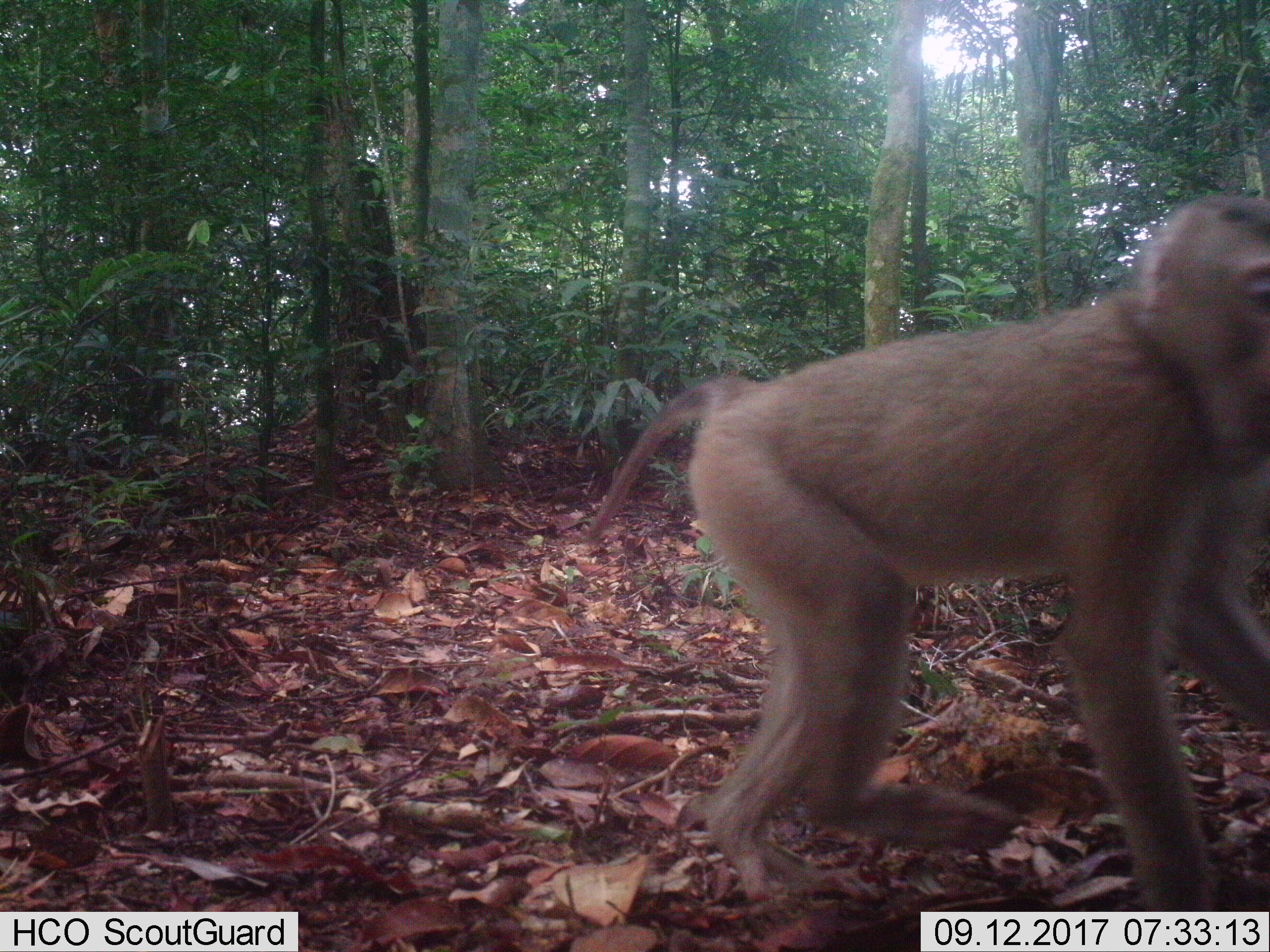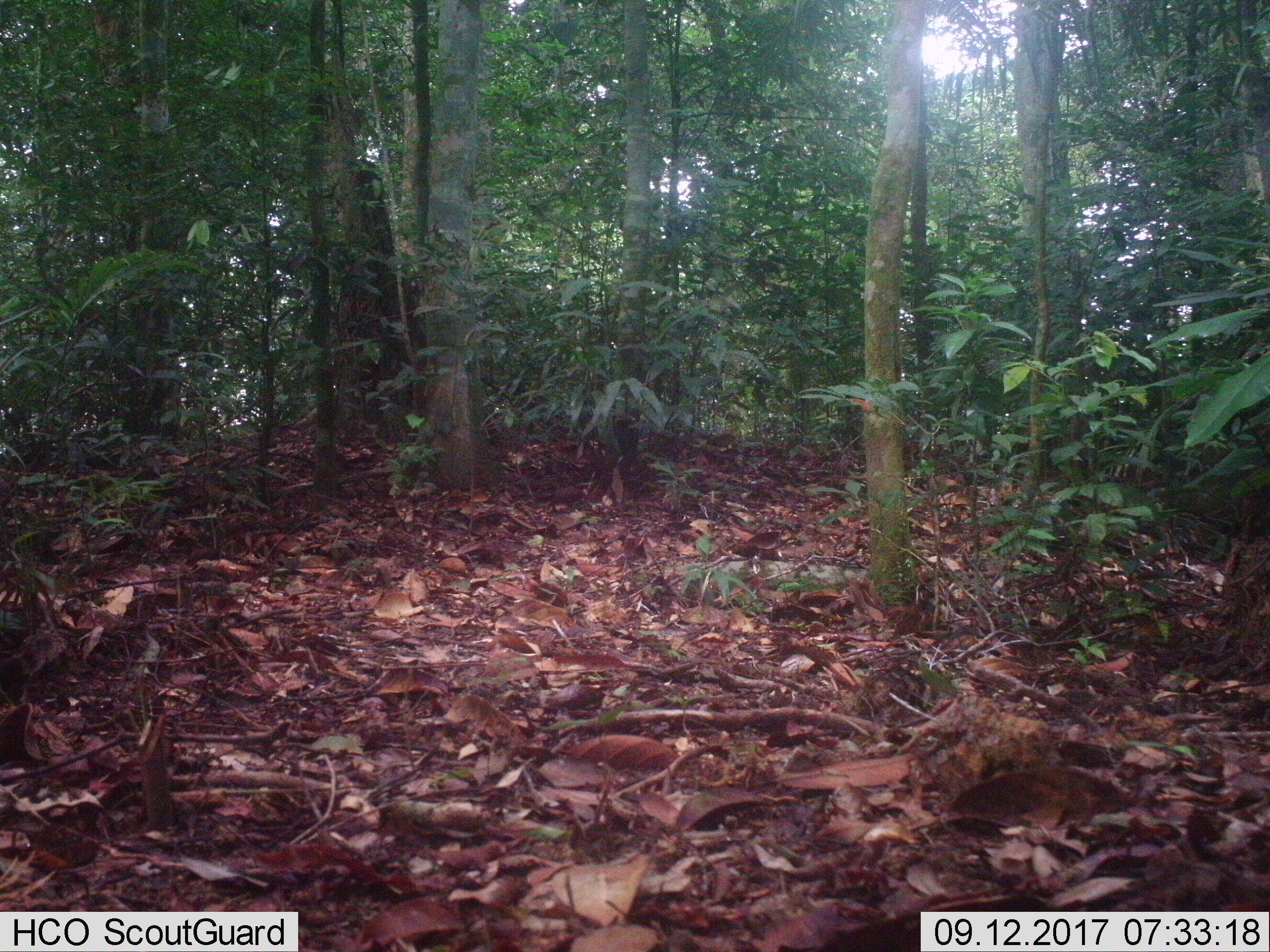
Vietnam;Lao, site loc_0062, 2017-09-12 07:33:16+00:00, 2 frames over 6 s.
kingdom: Animalia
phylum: Chordata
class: Mammalia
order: Primates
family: Cercopithecidae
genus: Macaca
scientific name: Macaca nemestrina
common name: pig-tailed macaque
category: pig tailed macaque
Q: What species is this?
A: Pig tailed macaque (pig-tailed macaque) (Macaca nemestrina).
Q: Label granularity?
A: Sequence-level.